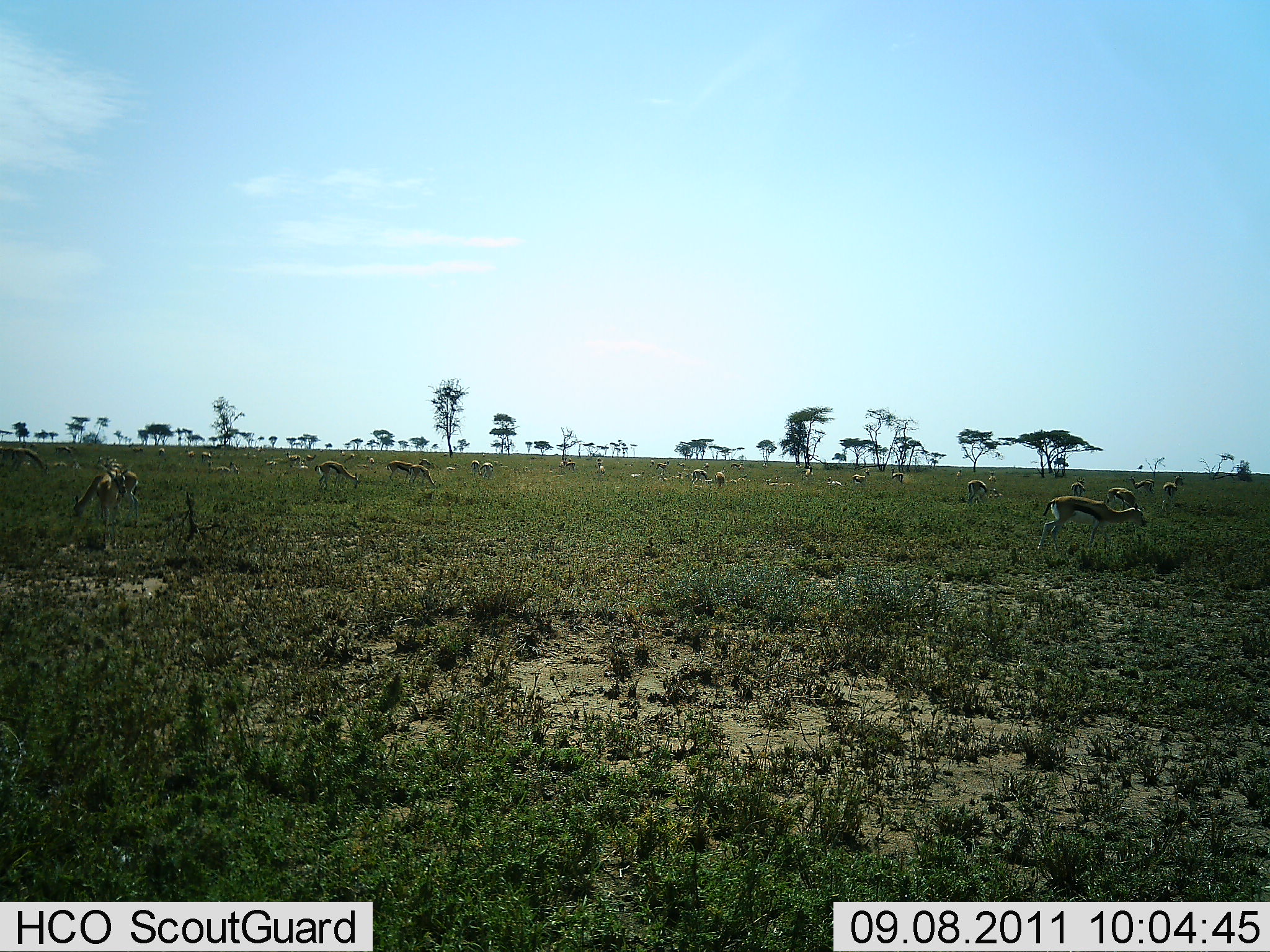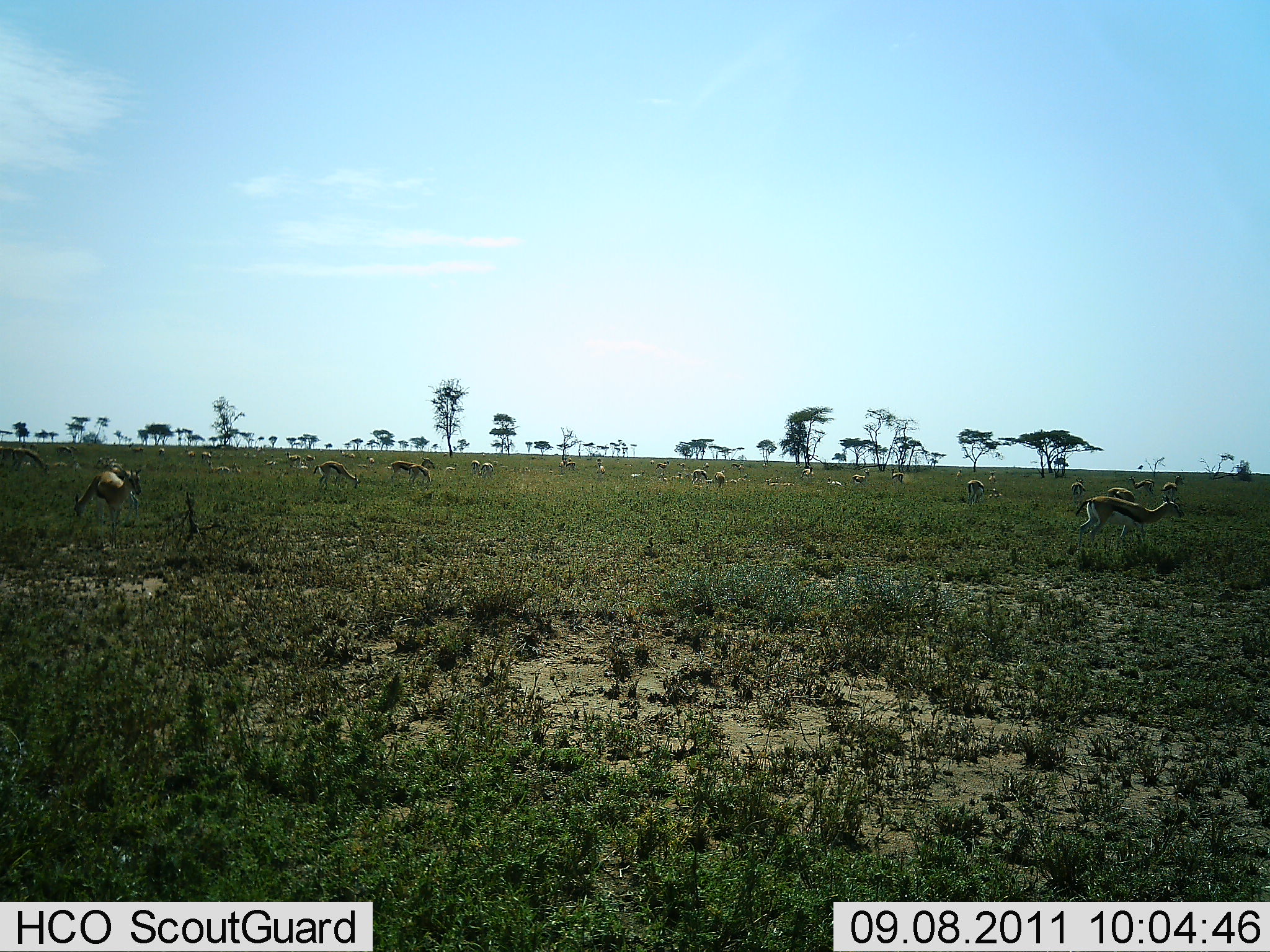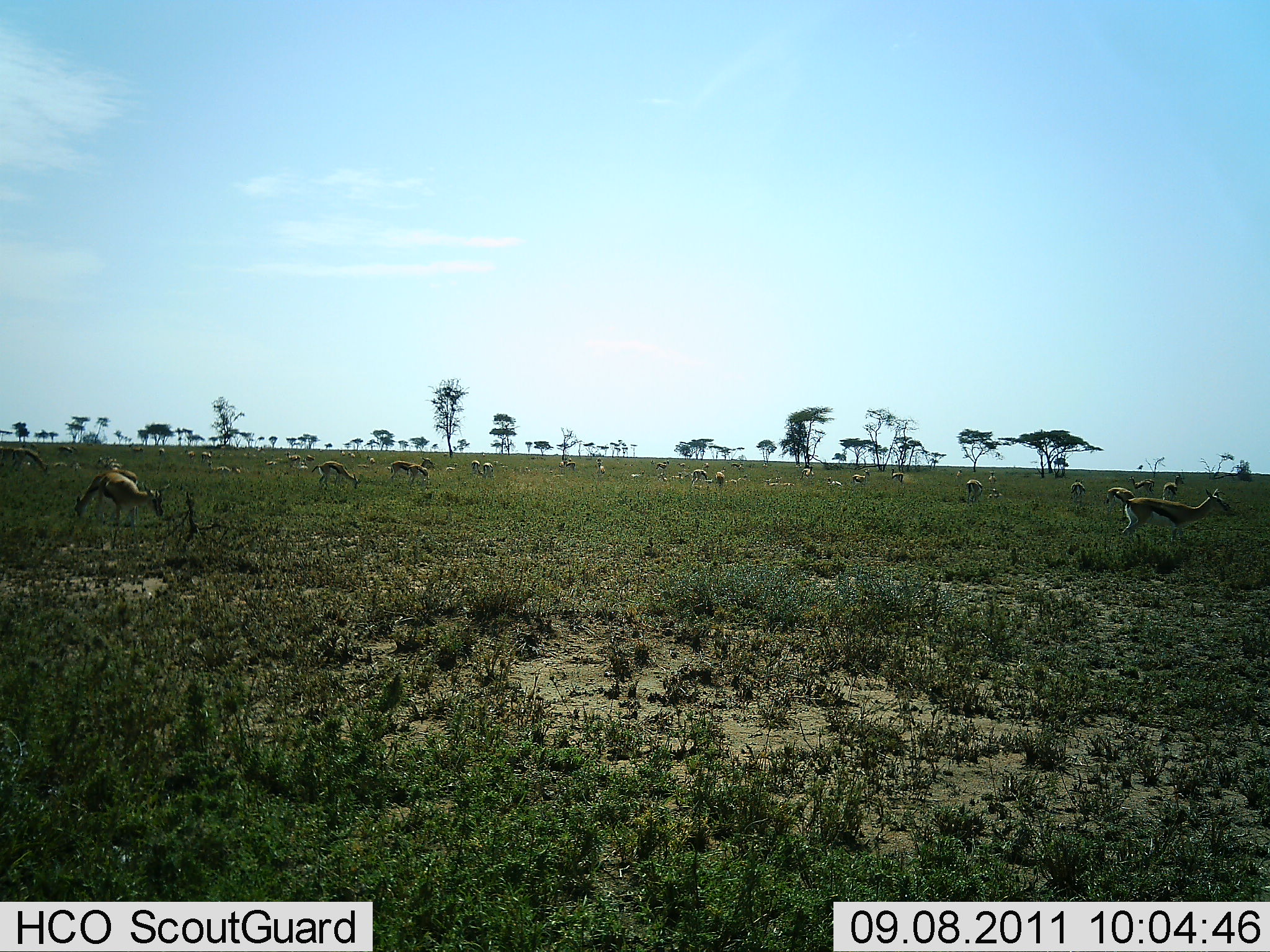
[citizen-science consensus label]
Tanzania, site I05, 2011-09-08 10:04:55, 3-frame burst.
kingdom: Animalia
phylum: Chordata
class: Mammalia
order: Artiodactyla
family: Bovidae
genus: Eudorcas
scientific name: Eudorcas thomsonii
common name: thomson's gazelle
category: gazellethomsons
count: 11-50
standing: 47%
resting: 13%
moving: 40%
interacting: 13%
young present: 0%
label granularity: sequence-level